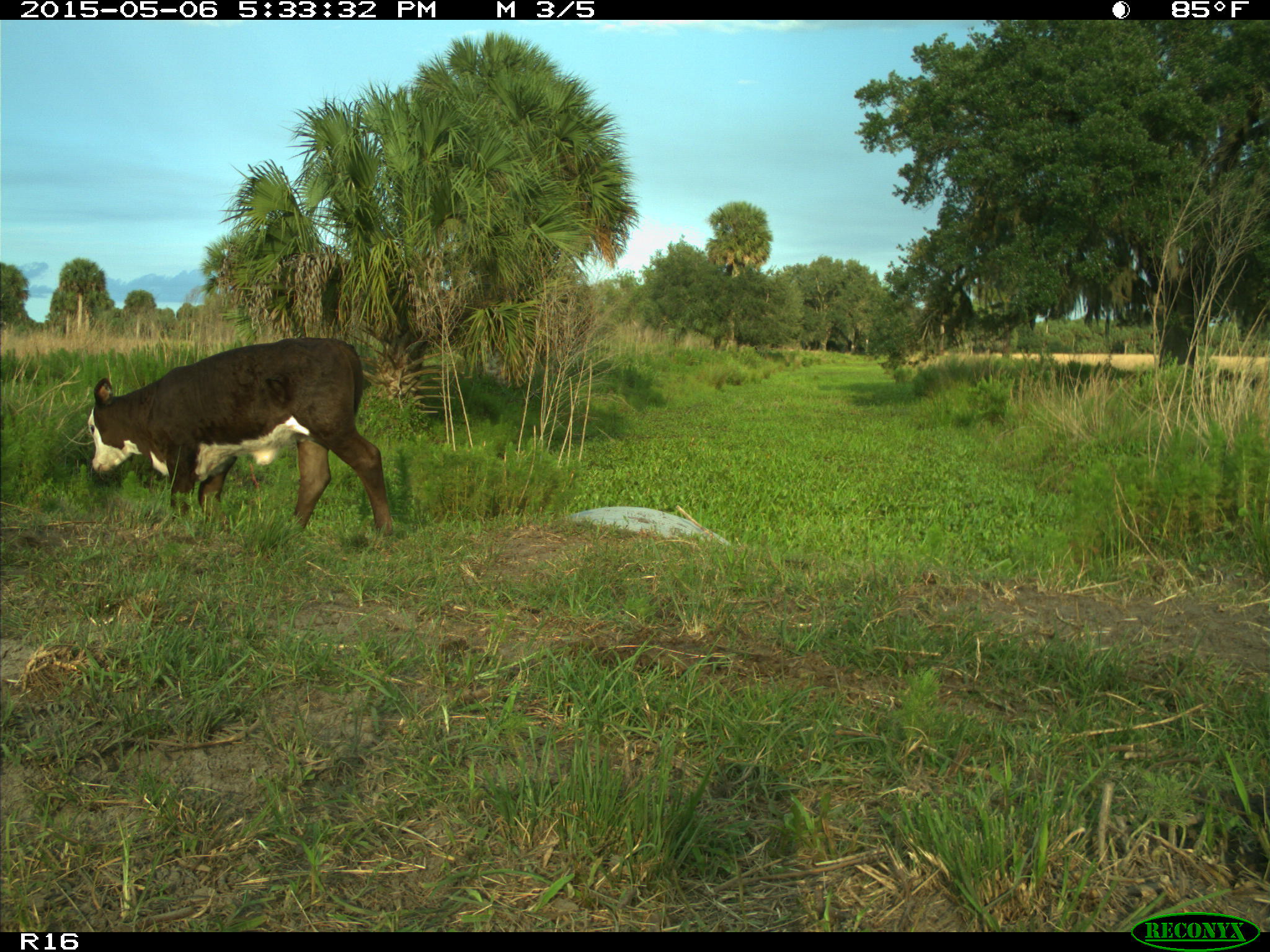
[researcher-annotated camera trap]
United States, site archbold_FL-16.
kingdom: Animalia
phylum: Chordata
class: Mammalia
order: Artiodactyla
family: Bovidae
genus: Bos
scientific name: Bos taurus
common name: domestic cow